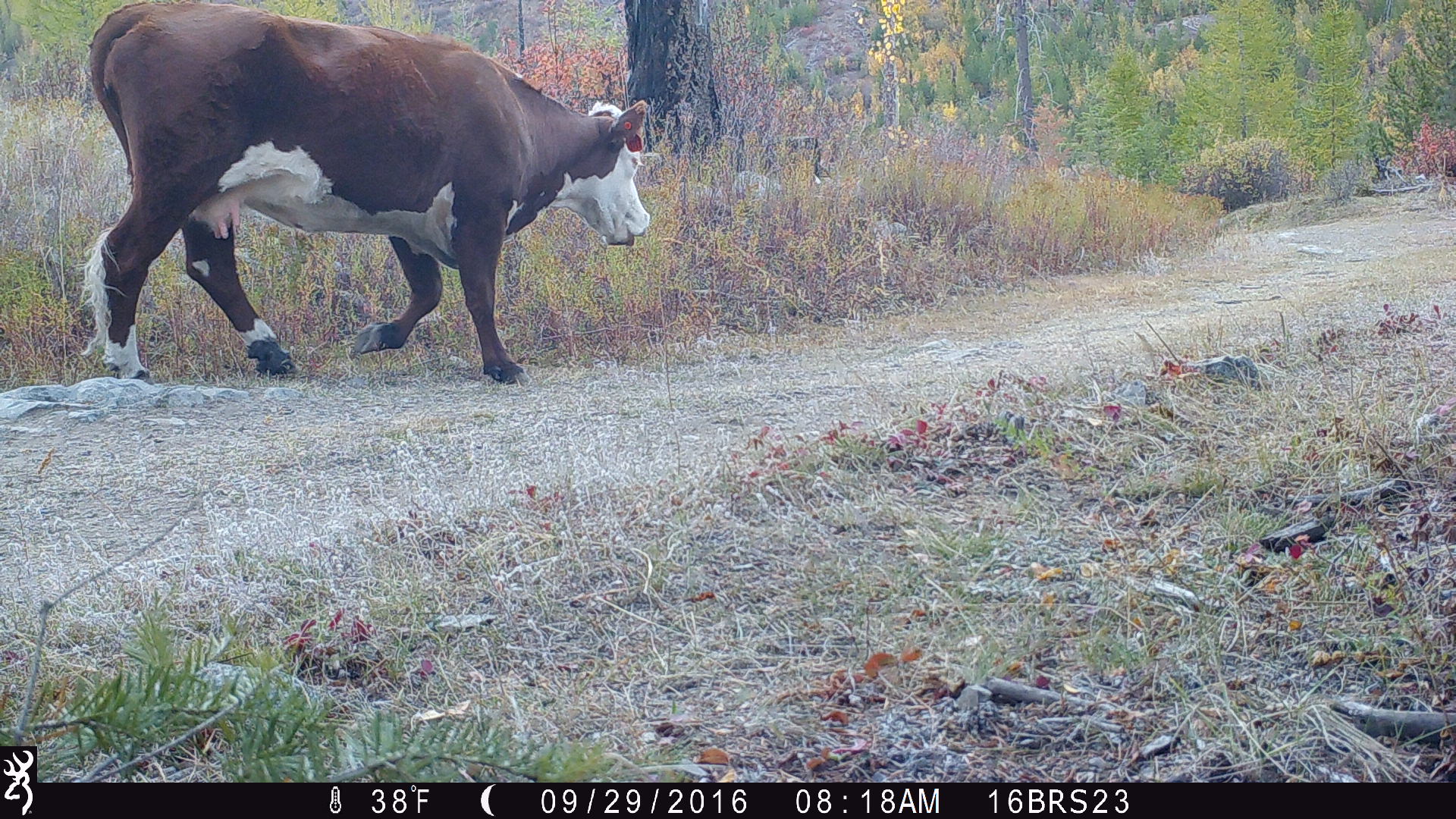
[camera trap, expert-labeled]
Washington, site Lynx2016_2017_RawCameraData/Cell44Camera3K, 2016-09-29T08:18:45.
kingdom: Animalia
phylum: Chordata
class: Mammalia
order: Artiodactyla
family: Bovidae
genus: Bos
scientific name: Bos taurus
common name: domestic cattle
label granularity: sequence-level